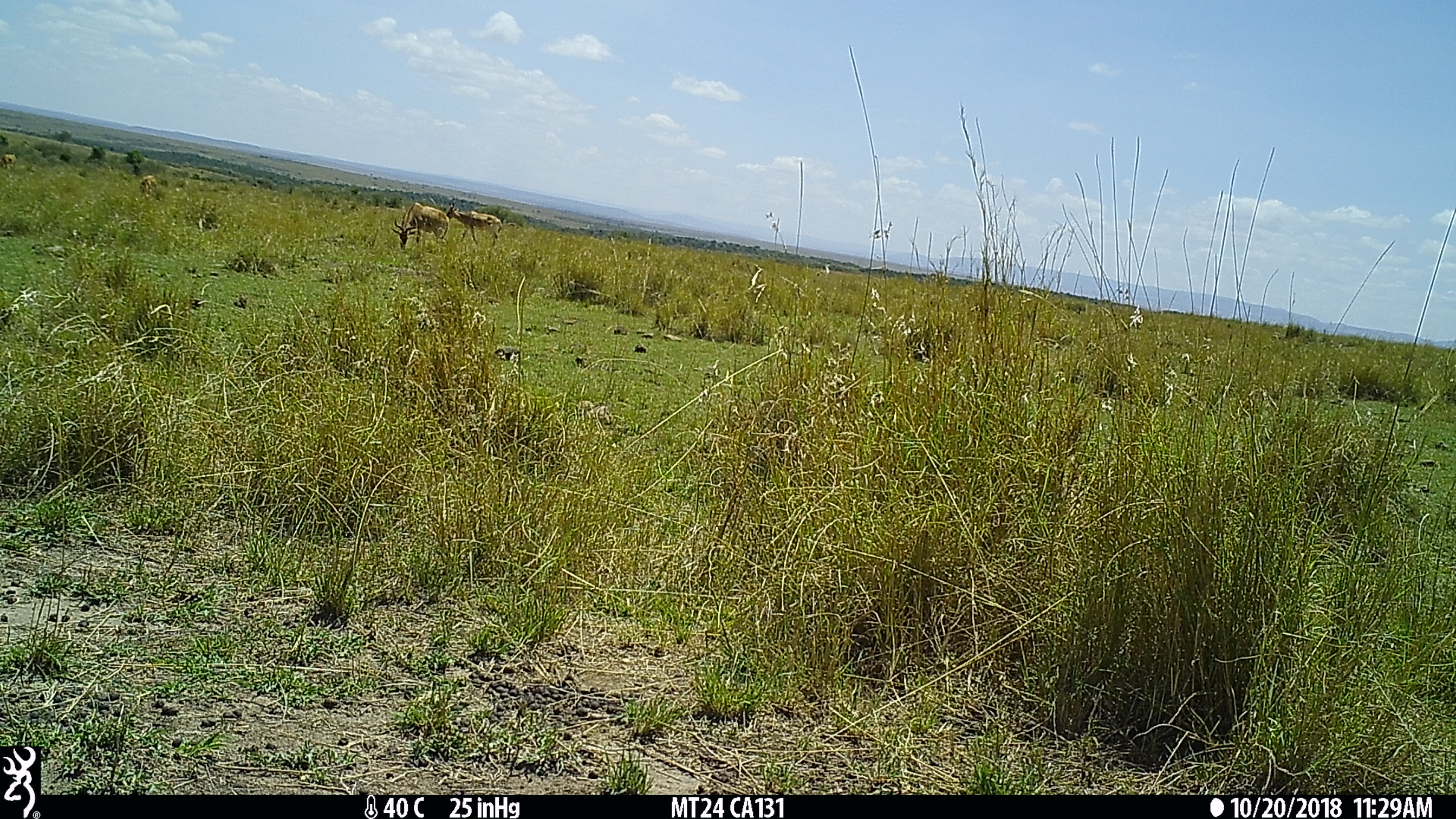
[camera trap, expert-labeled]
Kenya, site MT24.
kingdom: Animalia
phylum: Chordata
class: Mammalia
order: Artiodactyla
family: Bovidae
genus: Alcelaphus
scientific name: Alcelaphus buselaphus cokii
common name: coke's hartebeest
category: hartebeest cokes